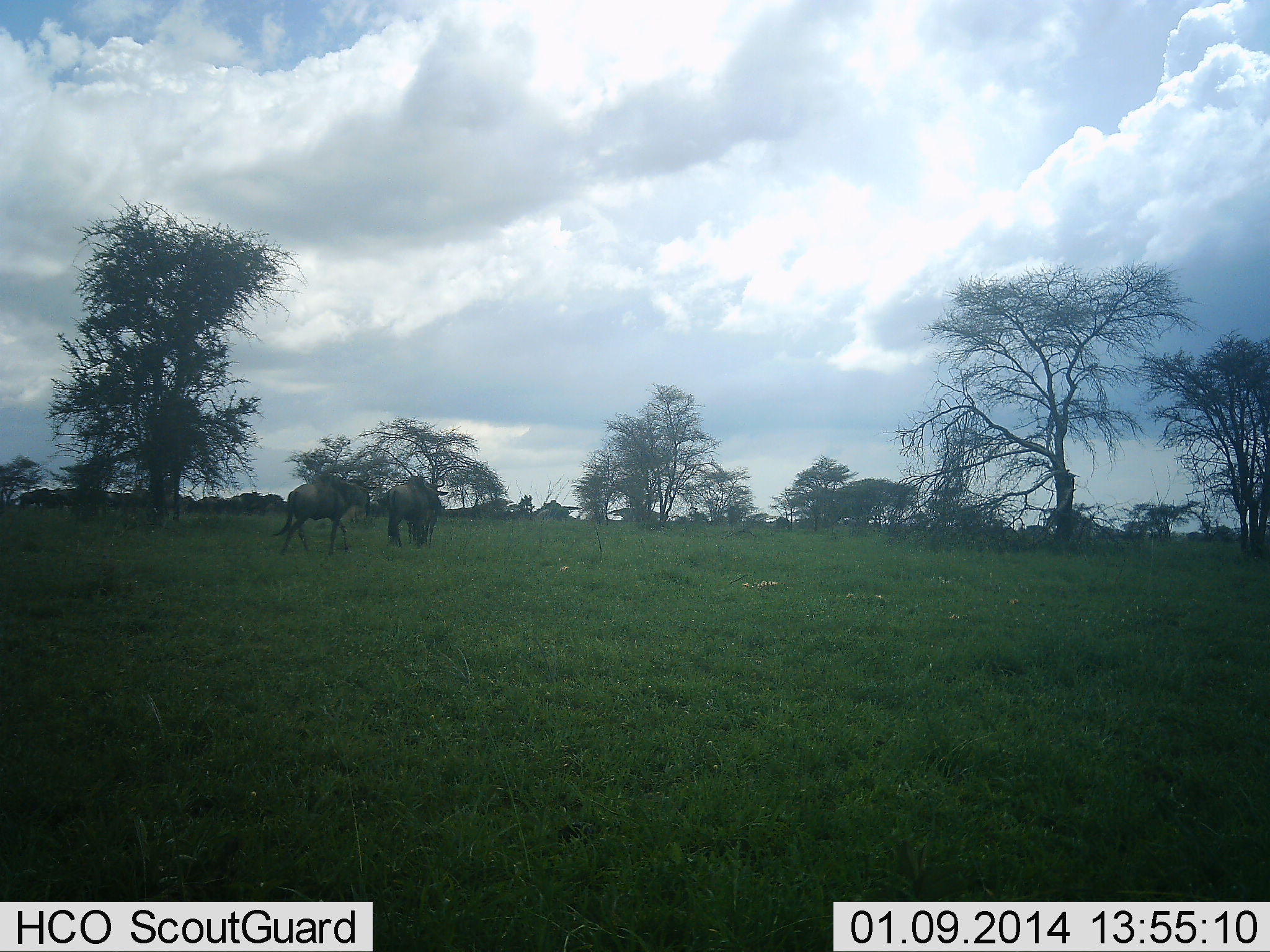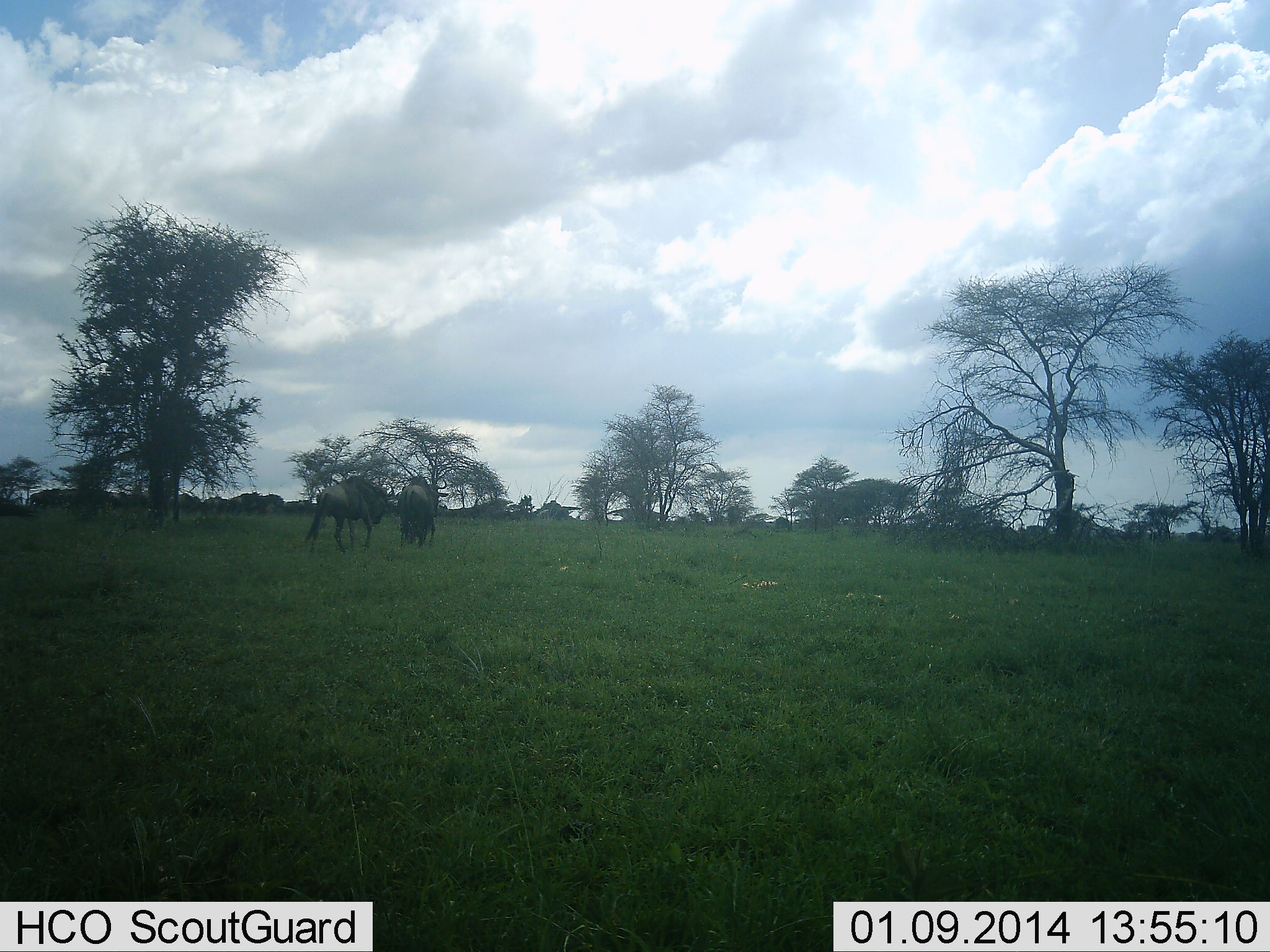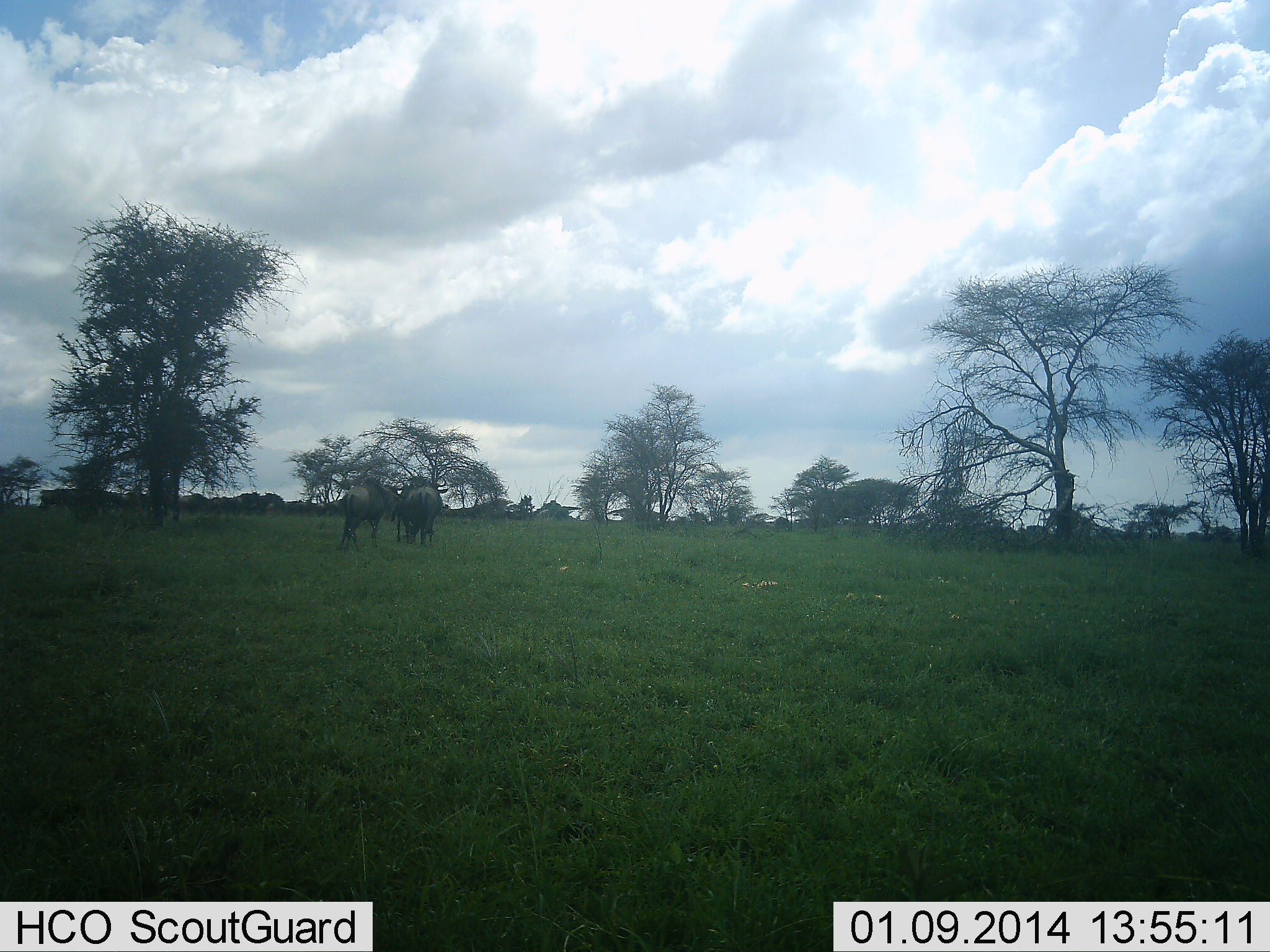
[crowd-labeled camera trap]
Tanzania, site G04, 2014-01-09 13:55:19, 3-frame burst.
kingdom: Animalia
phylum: Chordata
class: Mammalia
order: Artiodactyla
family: Bovidae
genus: Connochaetes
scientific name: Connochaetes taurinus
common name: blue wildebeest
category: wildebeest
Wildebeest (blue wildebeest) (Connochaetes taurinus), count 10. Behavior (volunteer vote fractions): standing 10%, resting 0%, moving 70%, interacting 10%. Young present (vote fraction): 0%. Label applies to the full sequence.